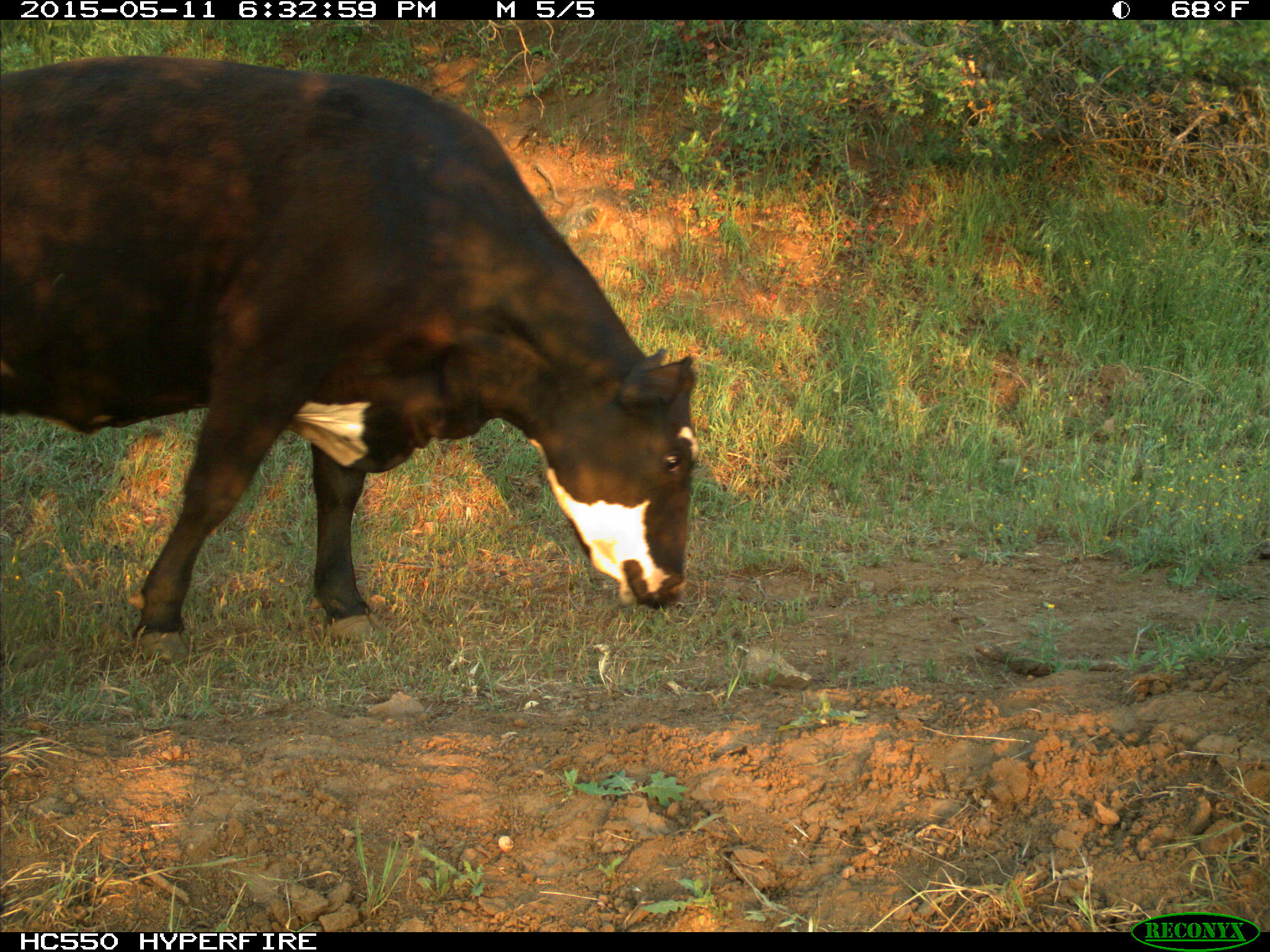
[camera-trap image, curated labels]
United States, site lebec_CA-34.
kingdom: Animalia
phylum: Chordata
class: Mammalia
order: Artiodactyla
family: Bovidae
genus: Bos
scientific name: Bos taurus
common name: domestic cow